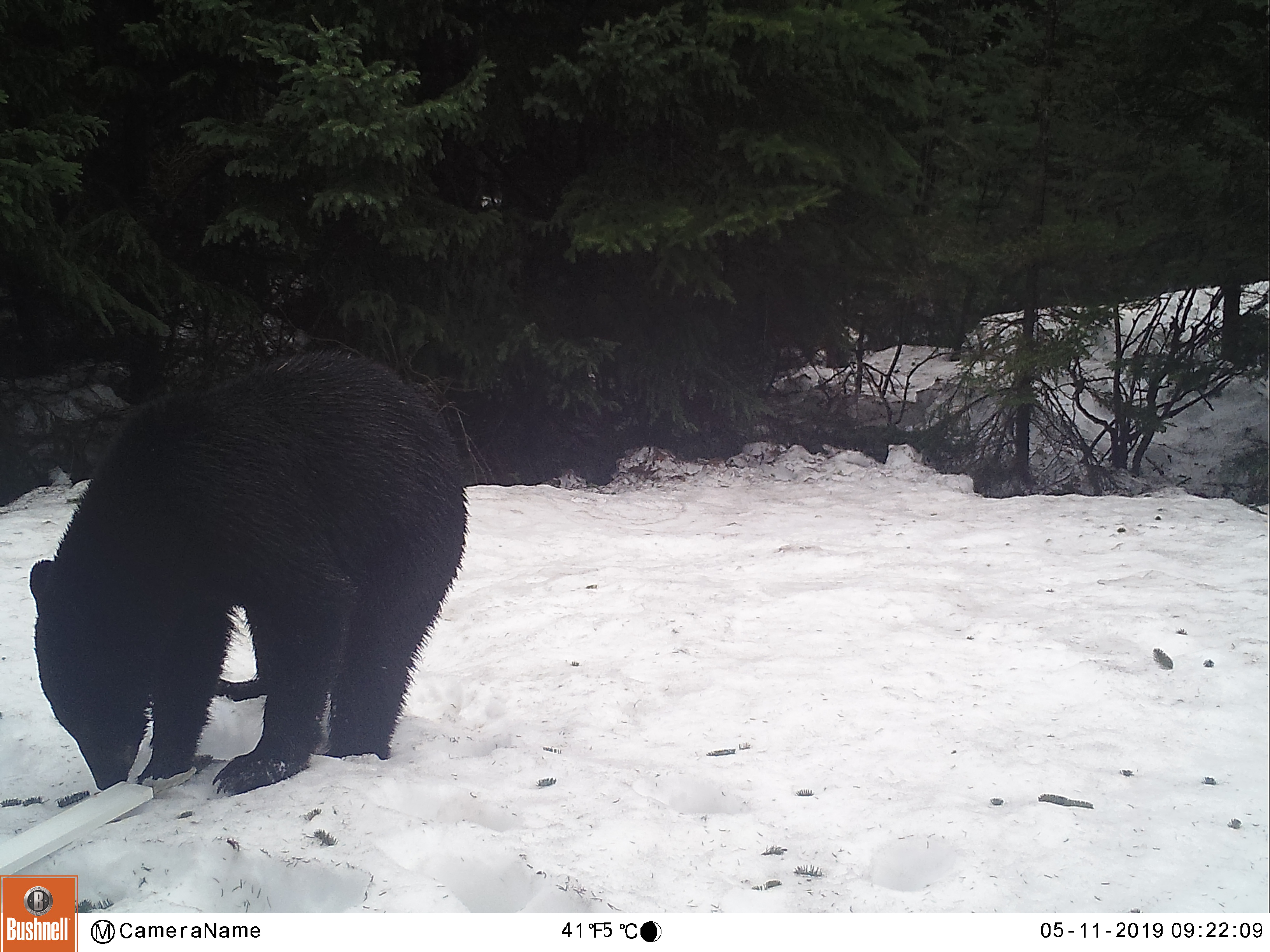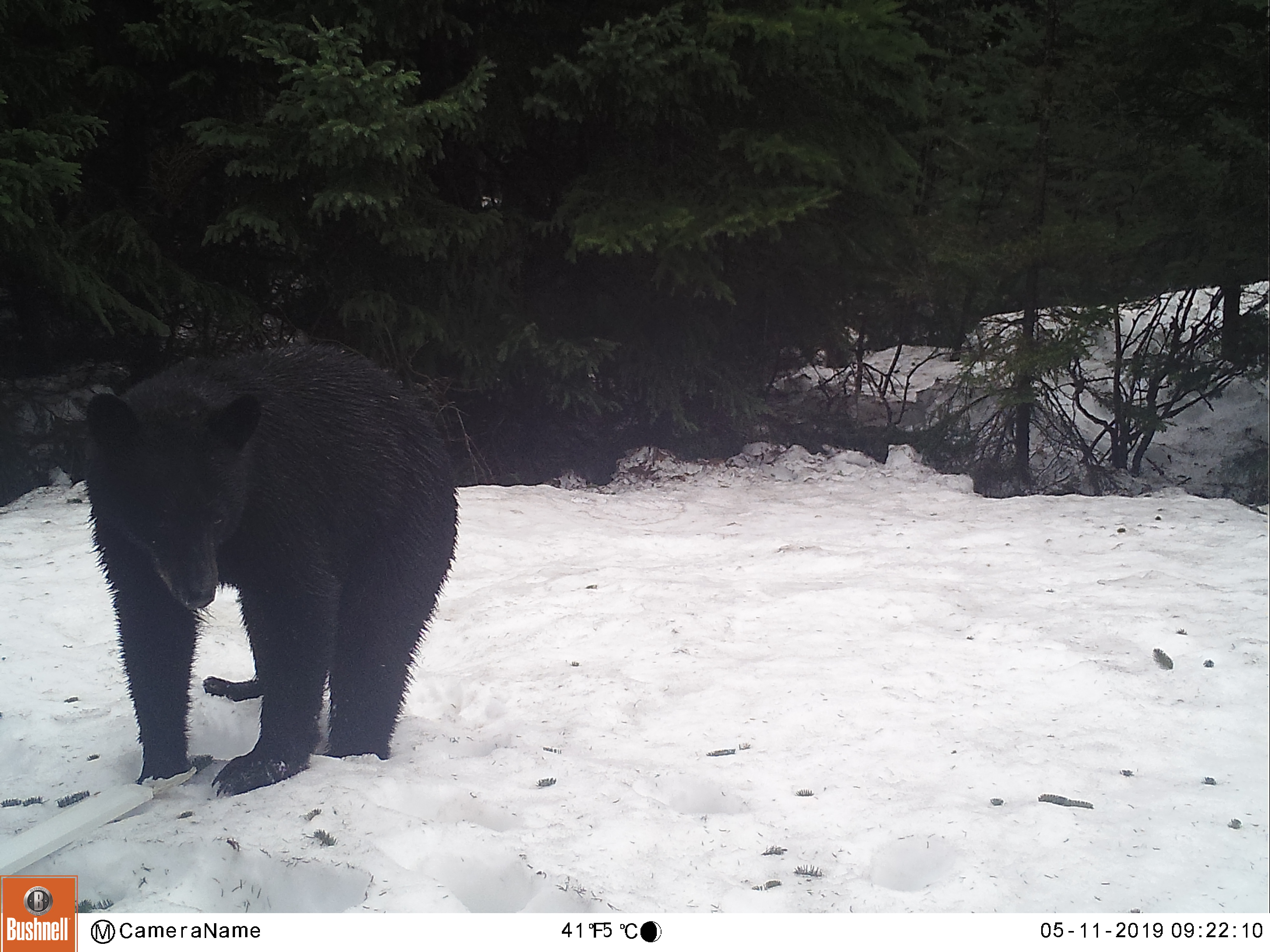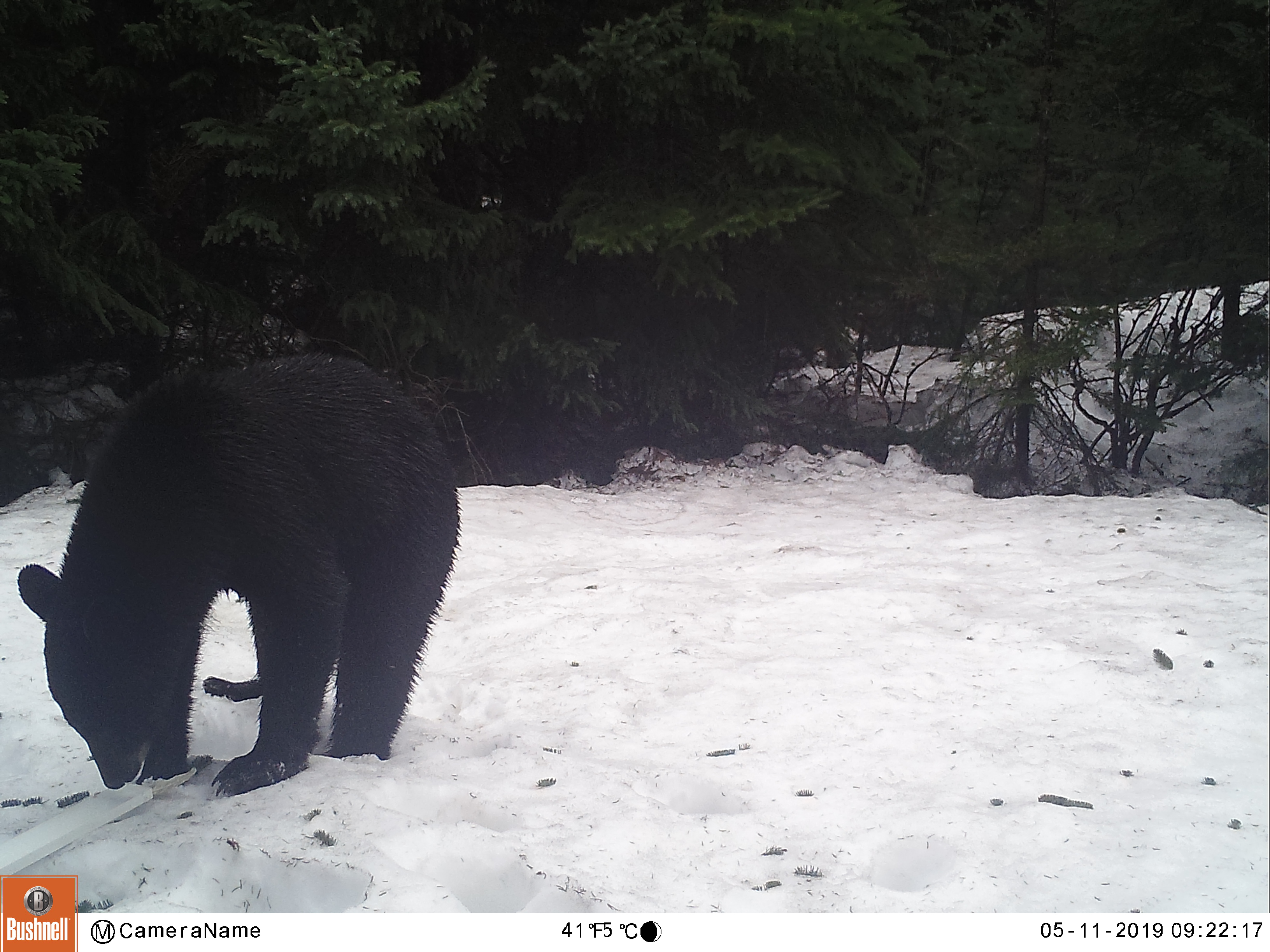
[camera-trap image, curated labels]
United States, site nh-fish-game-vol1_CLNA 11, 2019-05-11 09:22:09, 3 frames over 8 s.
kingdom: Animalia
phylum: Chordata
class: Mammalia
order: Carnivora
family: Ursidae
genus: Ursus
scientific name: Ursus americanus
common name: black bear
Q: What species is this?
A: Black bear (Ursus americanus).